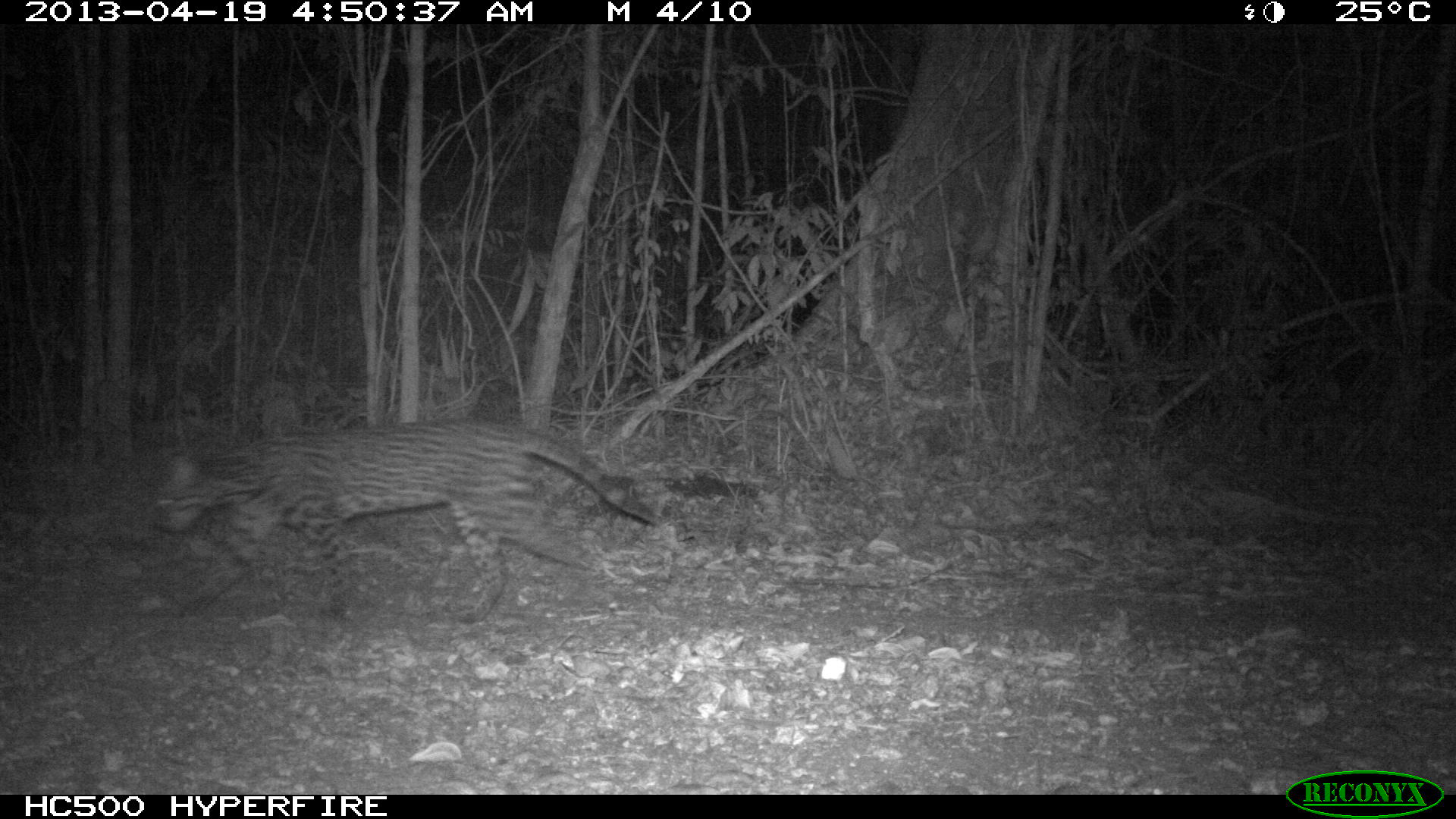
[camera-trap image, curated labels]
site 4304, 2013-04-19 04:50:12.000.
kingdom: Animalia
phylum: Chordata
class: Mammalia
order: Carnivora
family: Felidae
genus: Leopardus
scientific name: Leopardus pardalis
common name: ocelot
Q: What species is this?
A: Leopardus pardalis (ocelot).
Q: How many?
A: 1.